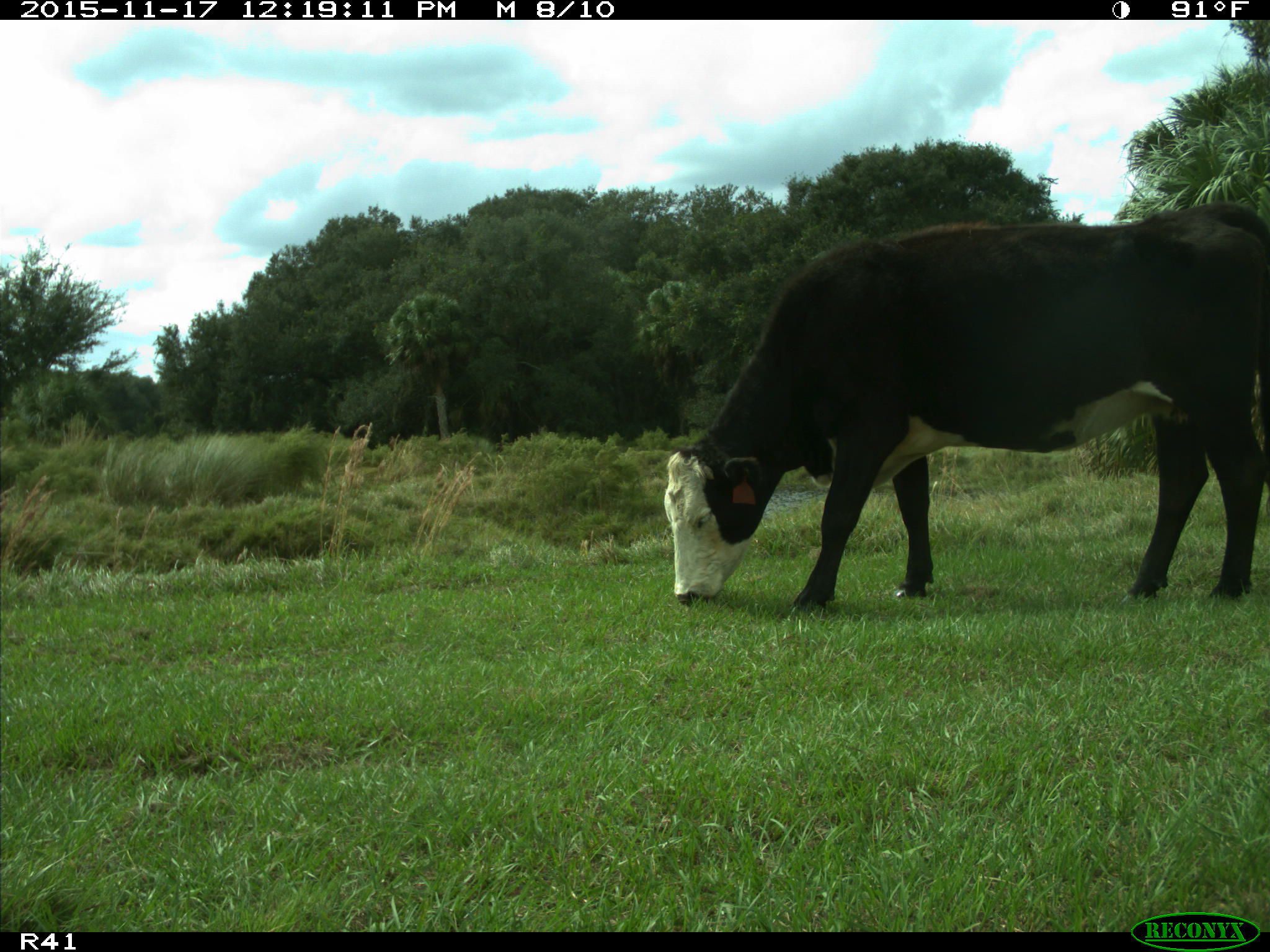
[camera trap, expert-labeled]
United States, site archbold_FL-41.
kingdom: Animalia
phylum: Chordata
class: Mammalia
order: Artiodactyla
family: Bovidae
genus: Bos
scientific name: Bos taurus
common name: domestic cow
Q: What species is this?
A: Bos taurus (domestic cow).